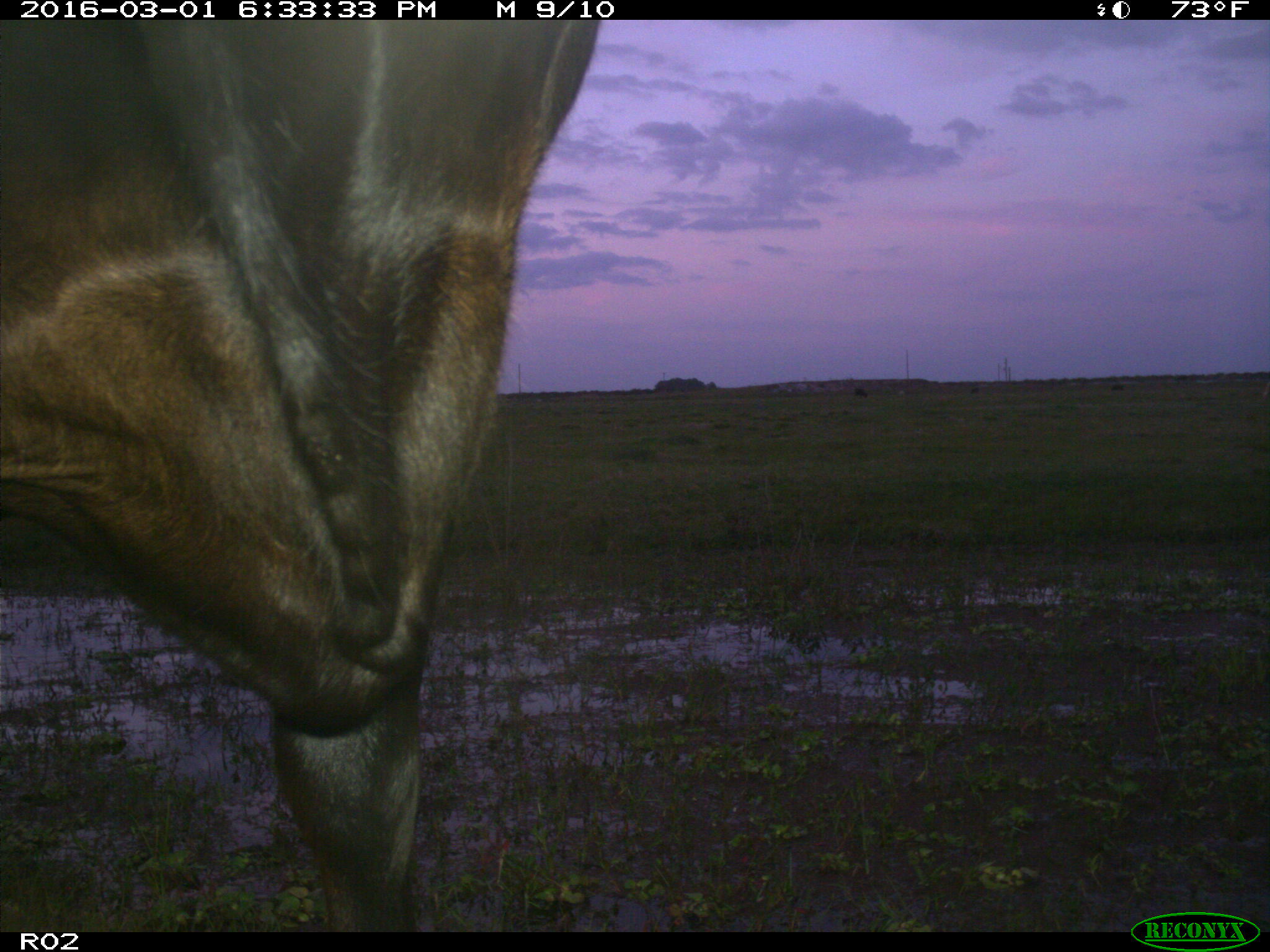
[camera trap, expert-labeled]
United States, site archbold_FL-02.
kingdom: Animalia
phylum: Chordata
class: Mammalia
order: Artiodactyla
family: Bovidae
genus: Bos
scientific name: Bos taurus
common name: domestic cow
Bos taurus (domestic cow).